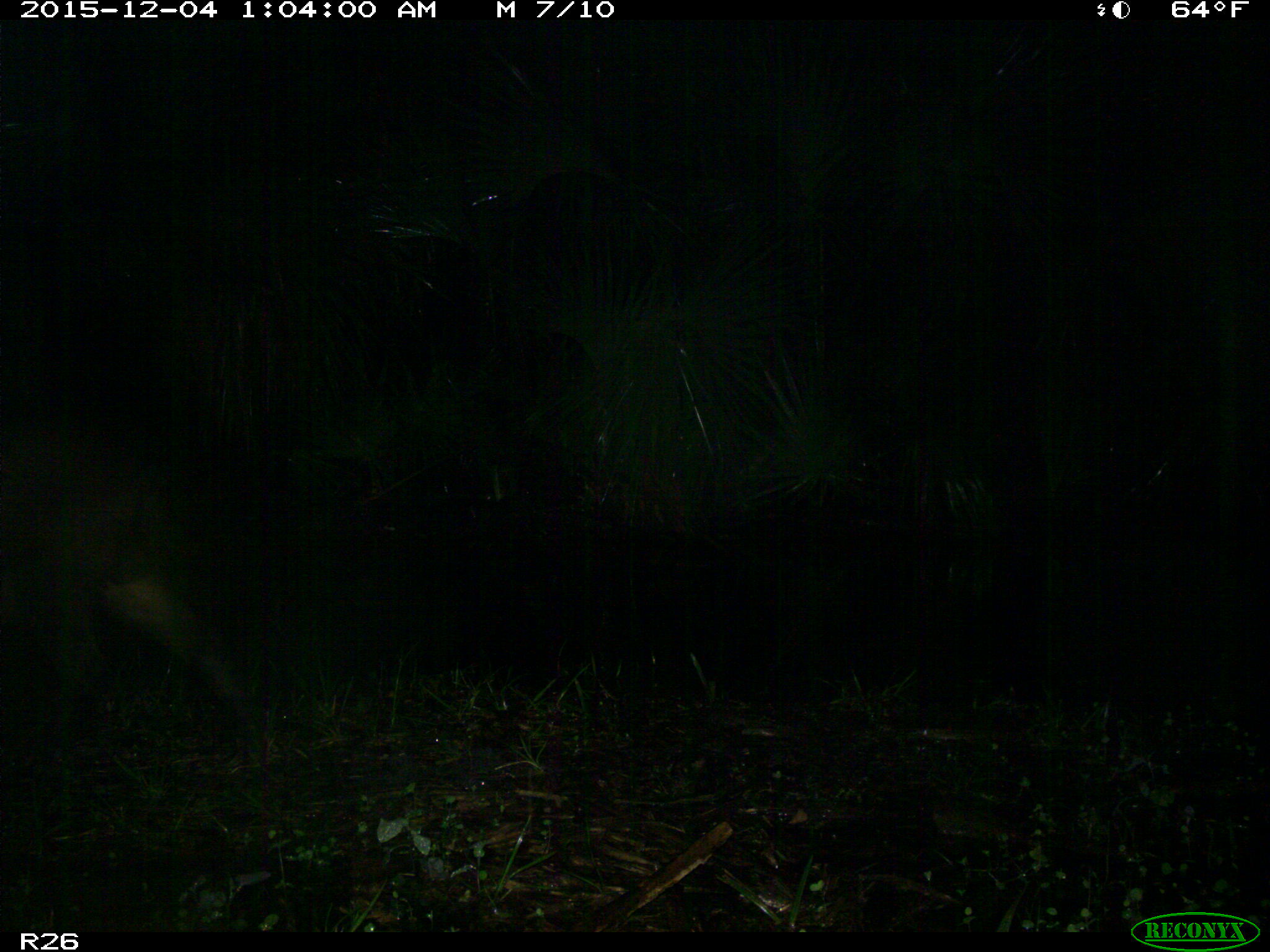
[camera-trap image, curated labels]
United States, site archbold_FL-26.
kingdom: Animalia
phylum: Chordata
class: Mammalia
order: Artiodactyla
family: Suidae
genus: Sus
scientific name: Sus scrofa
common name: wild boar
Sus scrofa (wild boar).